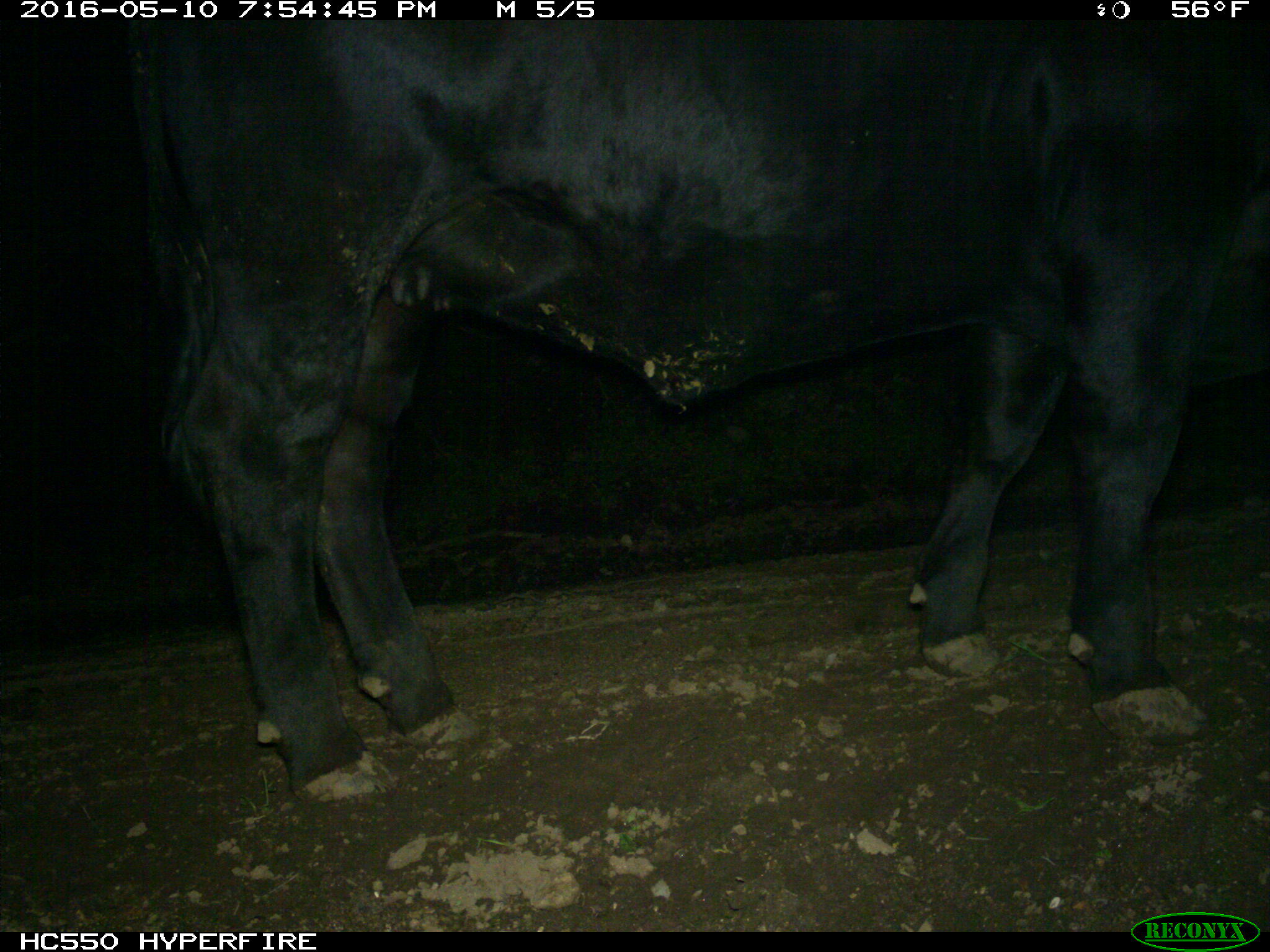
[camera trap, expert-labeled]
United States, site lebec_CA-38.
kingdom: Animalia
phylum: Chordata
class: Mammalia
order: Artiodactyla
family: Bovidae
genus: Bos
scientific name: Bos taurus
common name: domestic cow